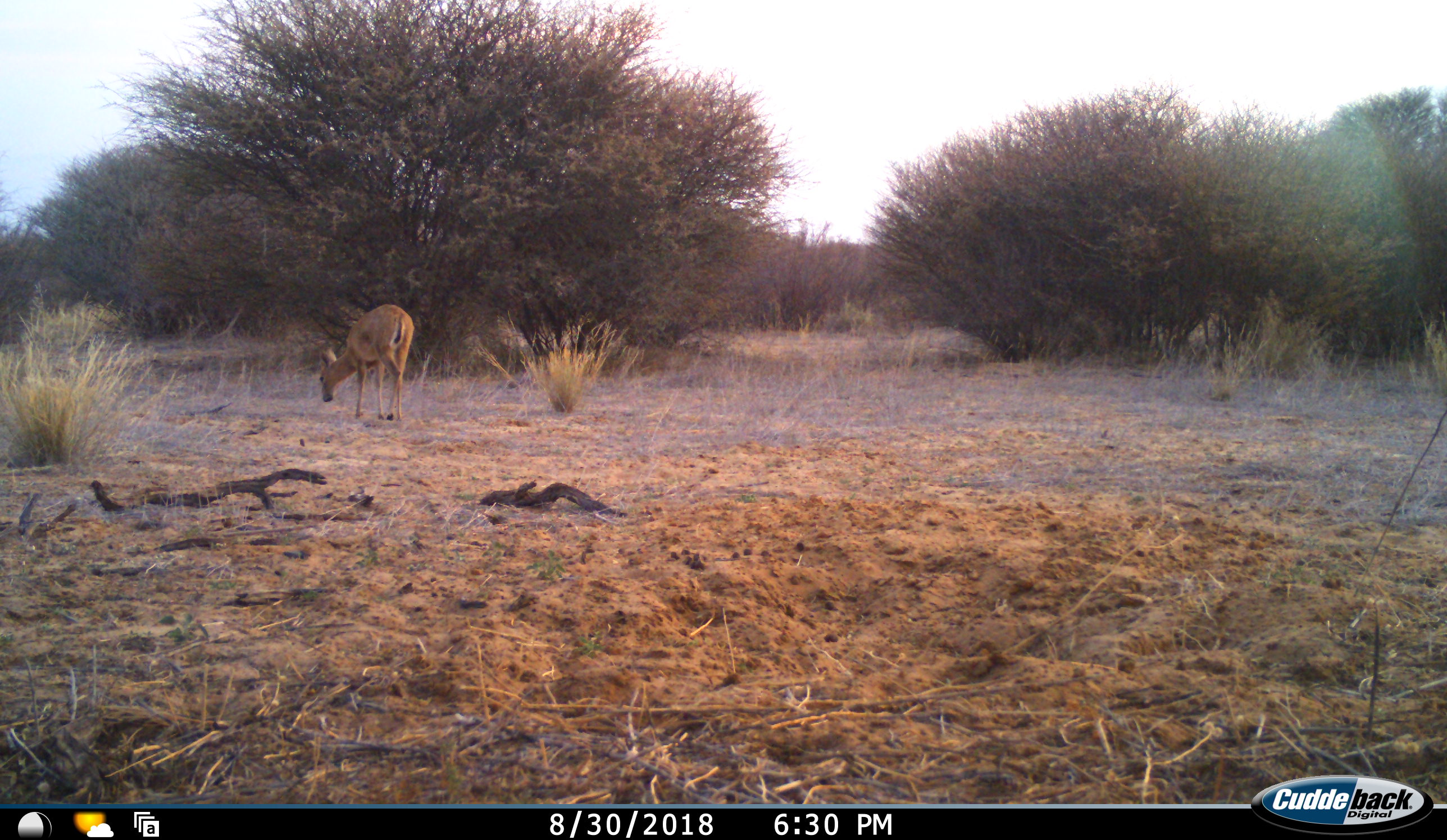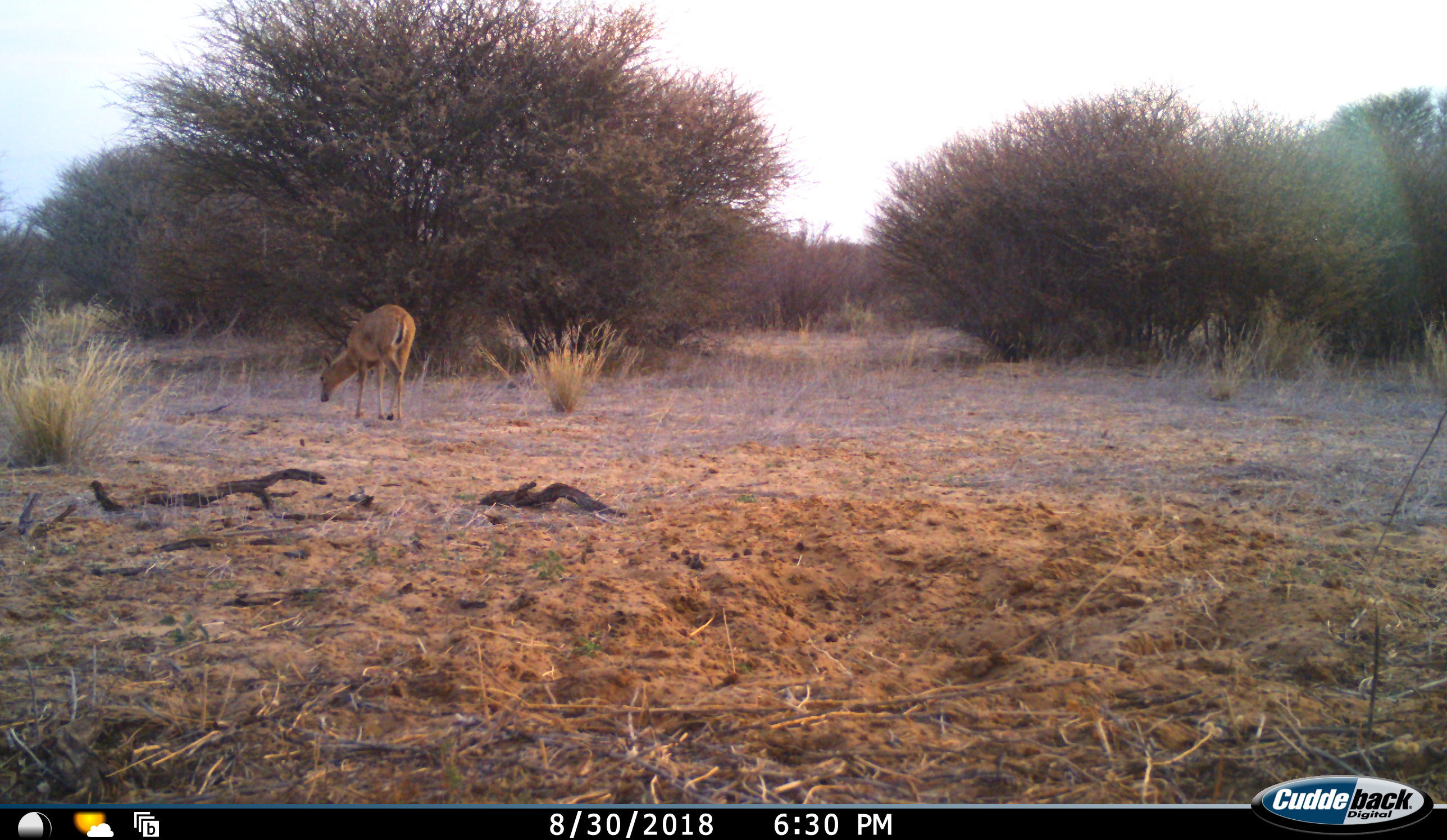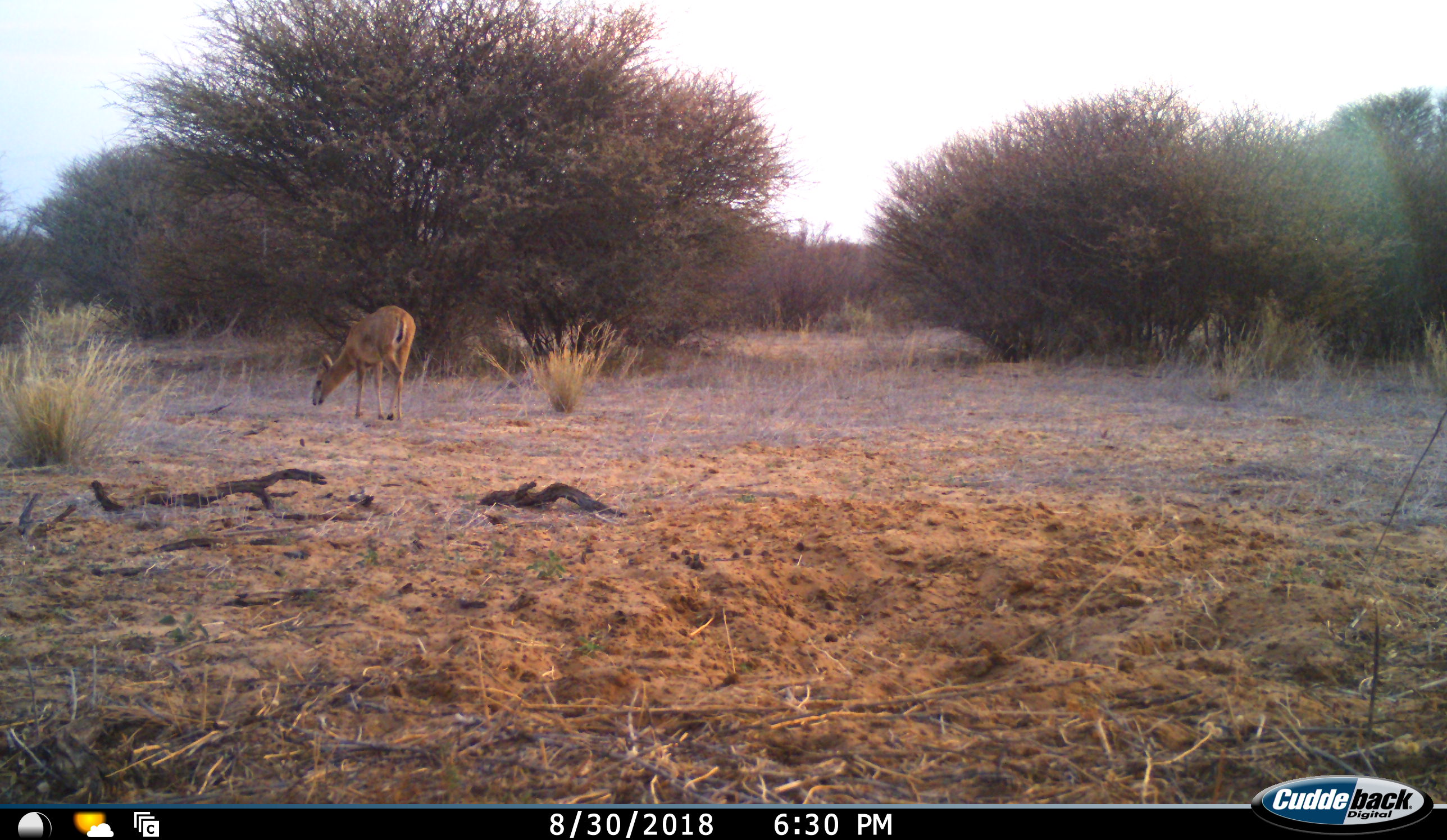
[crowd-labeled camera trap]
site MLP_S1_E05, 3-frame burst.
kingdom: Animalia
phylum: Chordata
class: Mammalia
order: Artiodactyla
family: Bovidae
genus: Sylvicapra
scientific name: Sylvicapra grimmia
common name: common duiker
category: duikercommongrey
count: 1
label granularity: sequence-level